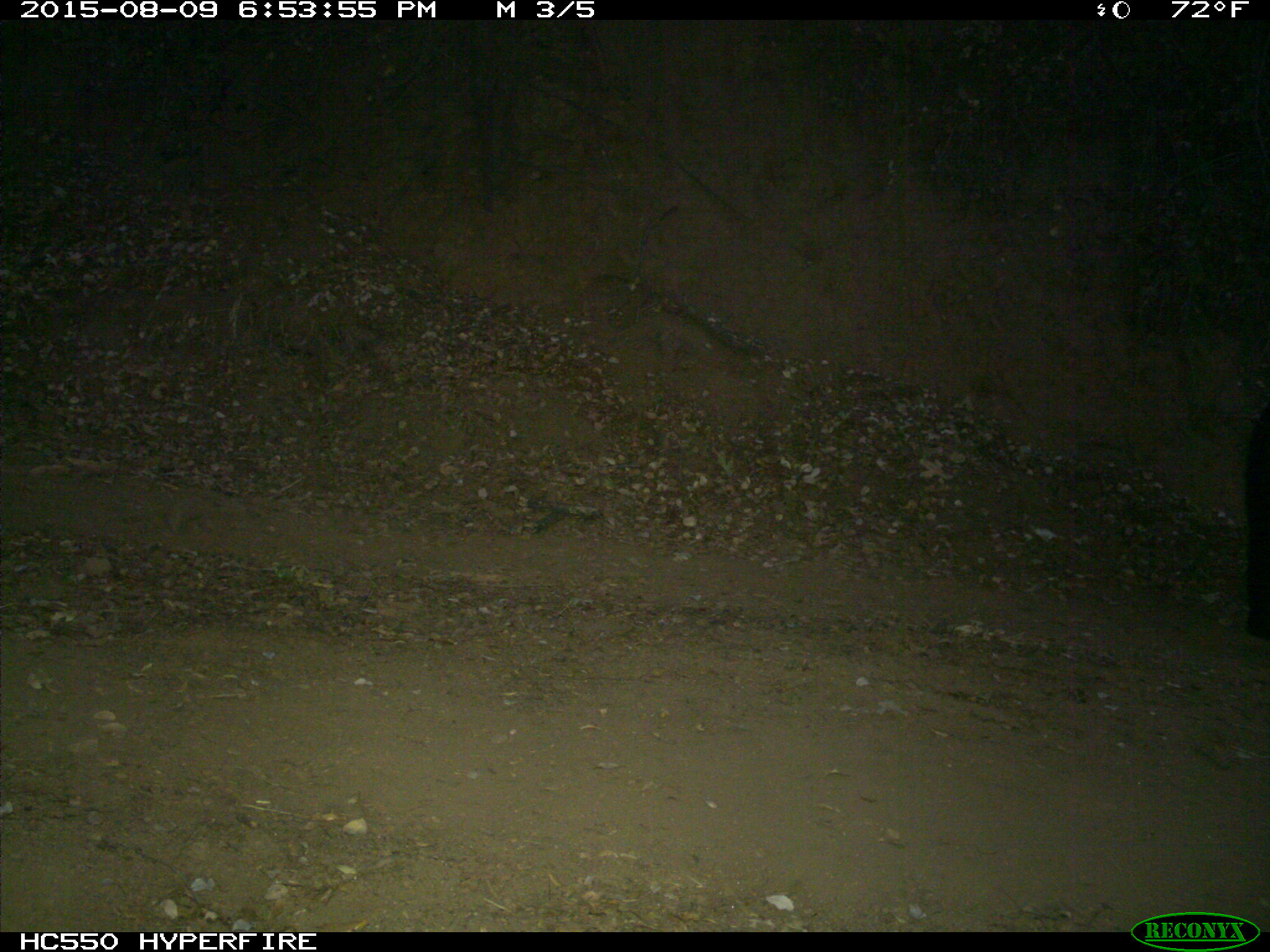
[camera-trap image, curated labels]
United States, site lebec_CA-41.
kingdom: Animalia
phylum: Chordata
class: Mammalia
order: Carnivora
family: Ursidae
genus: Ursus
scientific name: Ursus americanus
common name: american black bear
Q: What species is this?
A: Ursus americanus (american black bear).